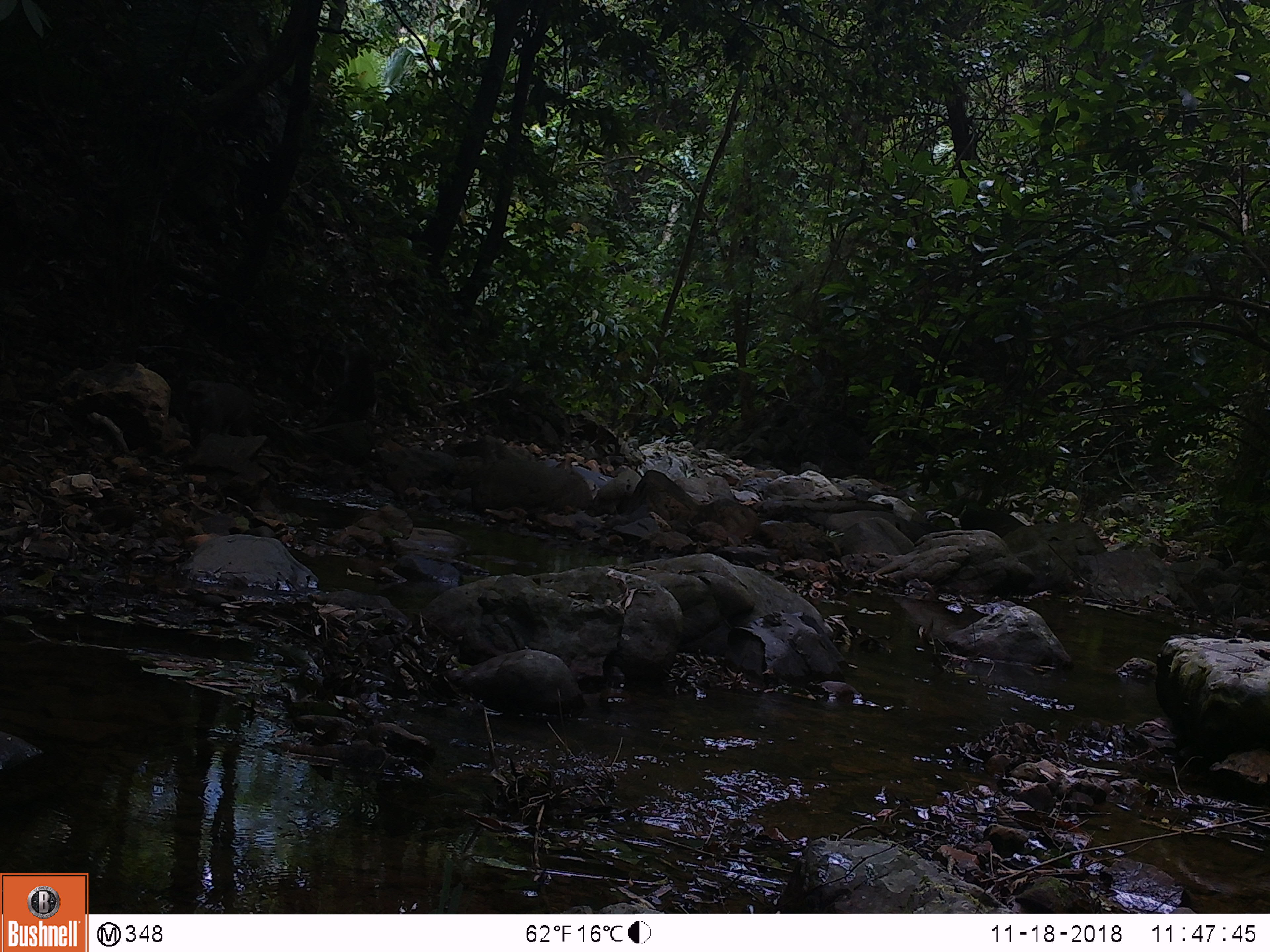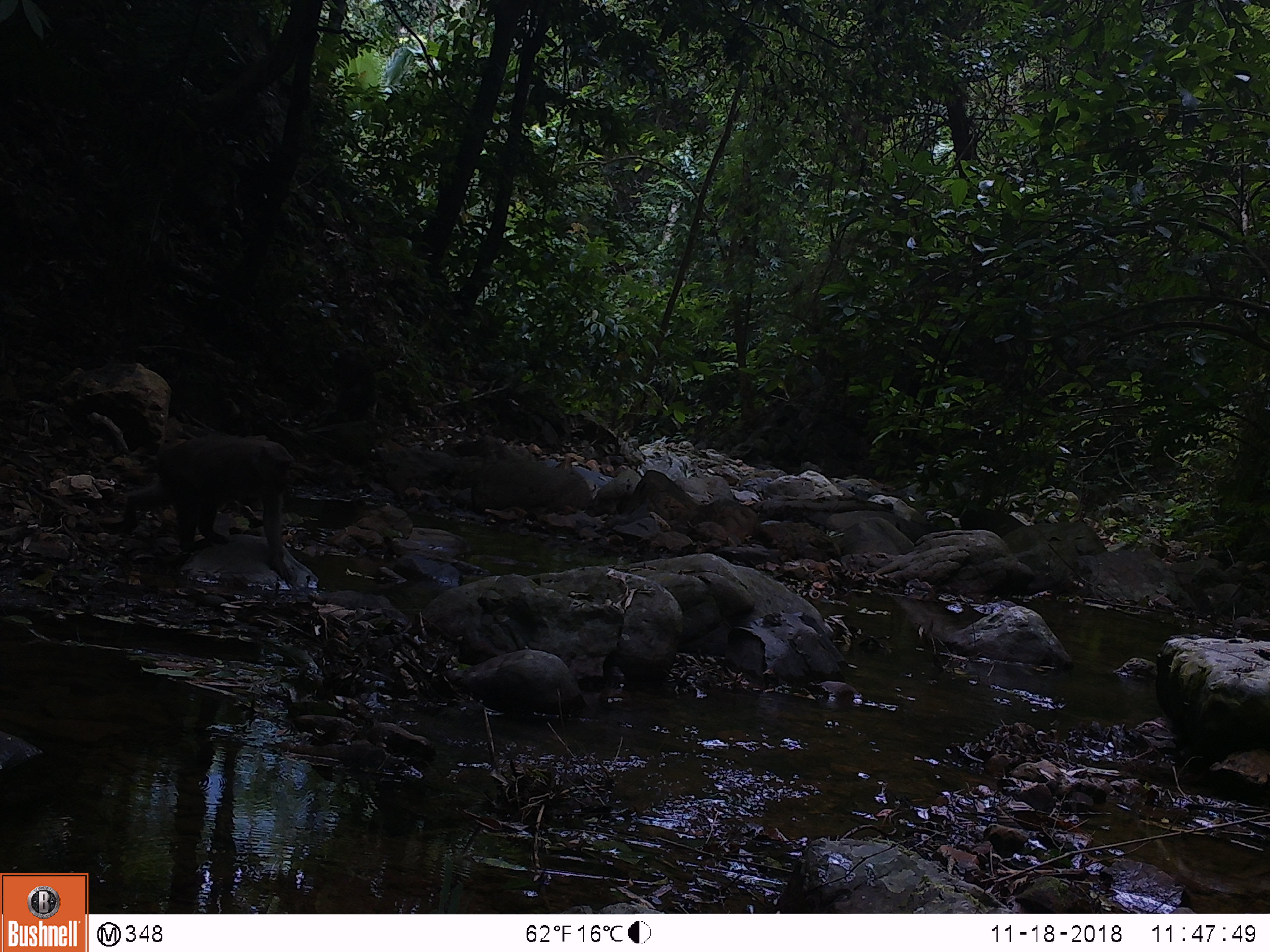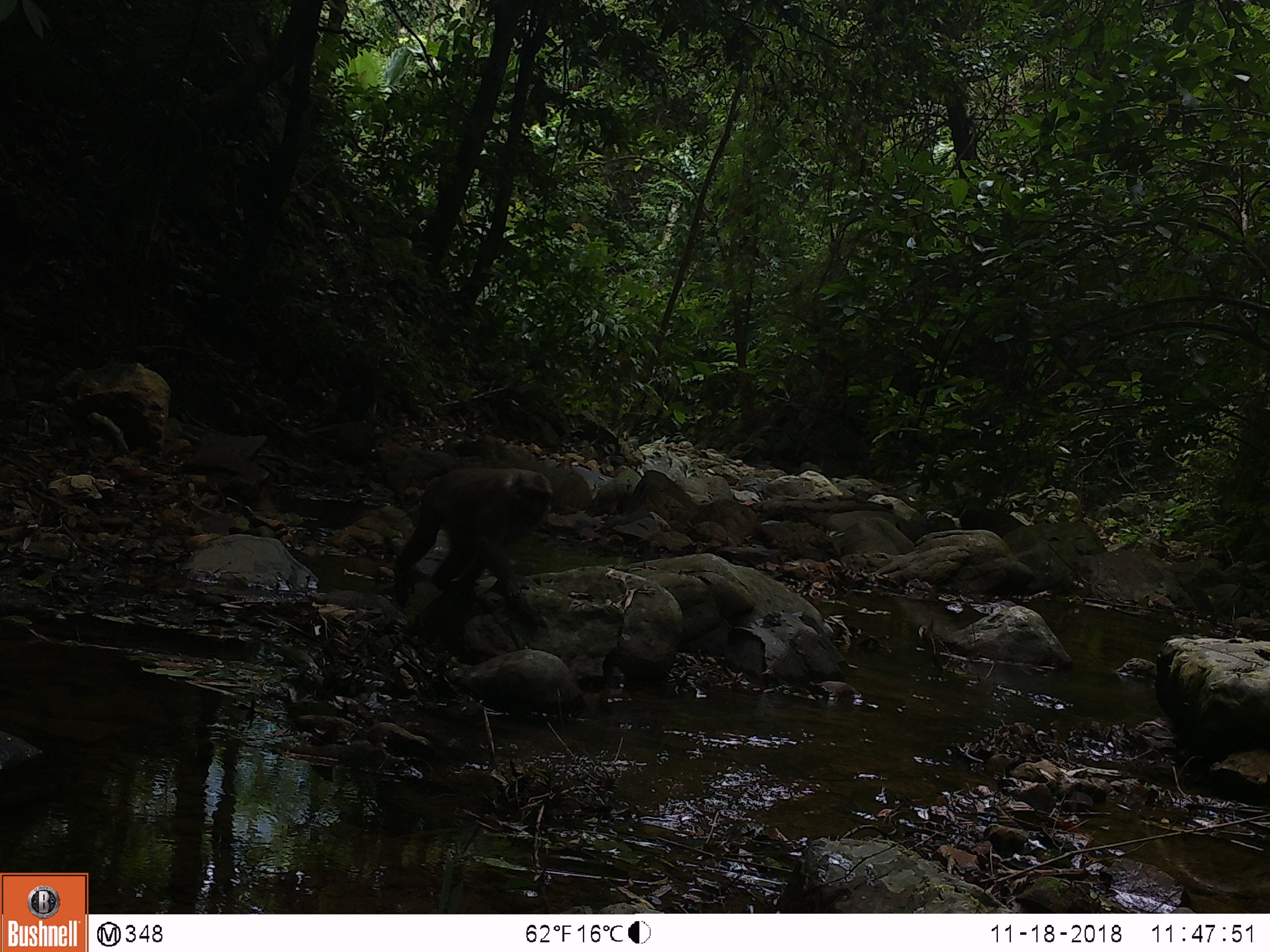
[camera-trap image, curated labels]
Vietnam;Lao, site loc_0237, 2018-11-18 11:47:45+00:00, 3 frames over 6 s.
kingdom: Animalia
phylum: Chordata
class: Mammalia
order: Primates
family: Cercopithecidae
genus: Macaca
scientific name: Macaca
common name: macaques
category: assam or rhesus macaque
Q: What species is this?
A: Assam or rhesus macaque (macaques) (Macaca).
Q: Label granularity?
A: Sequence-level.